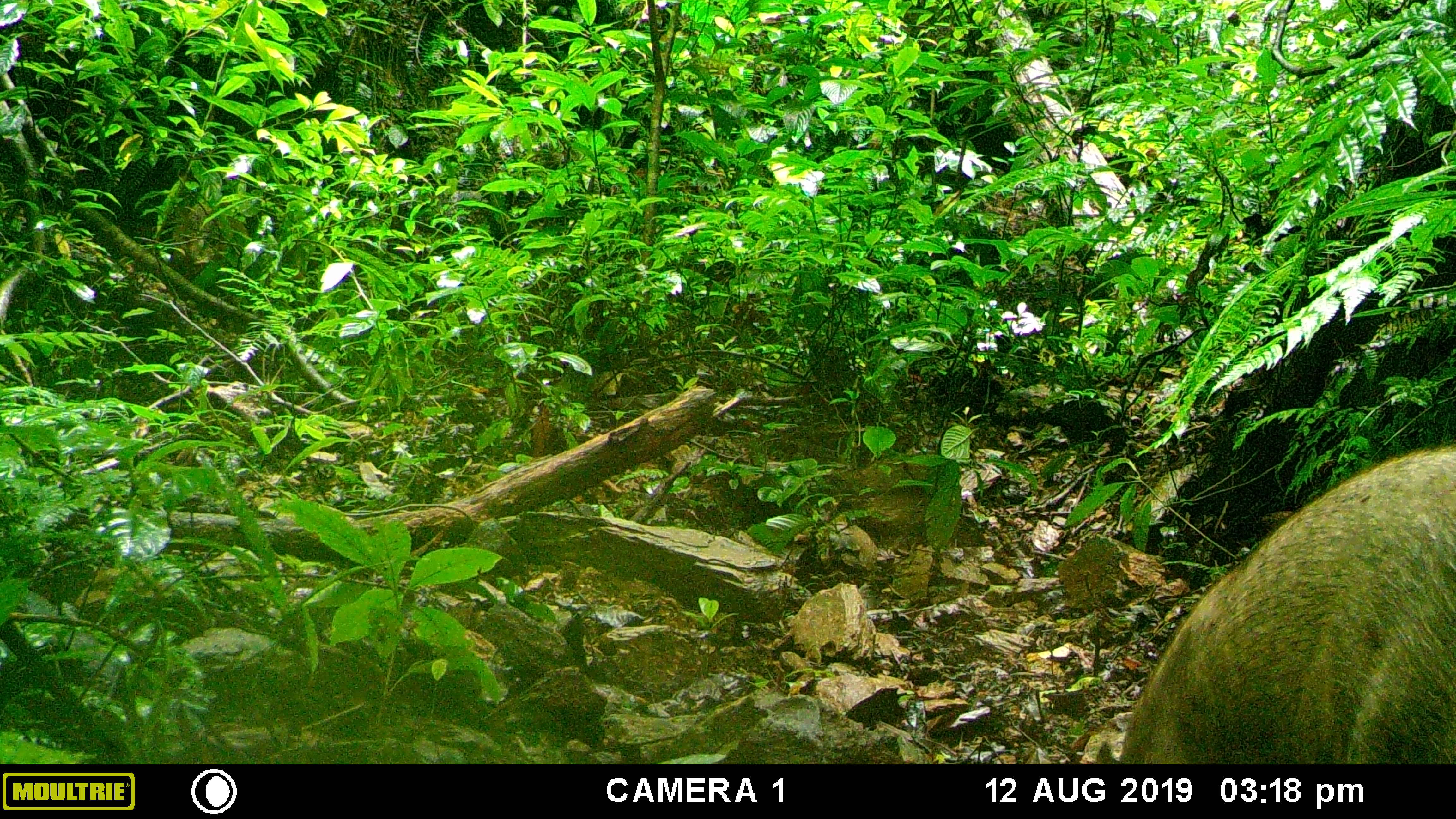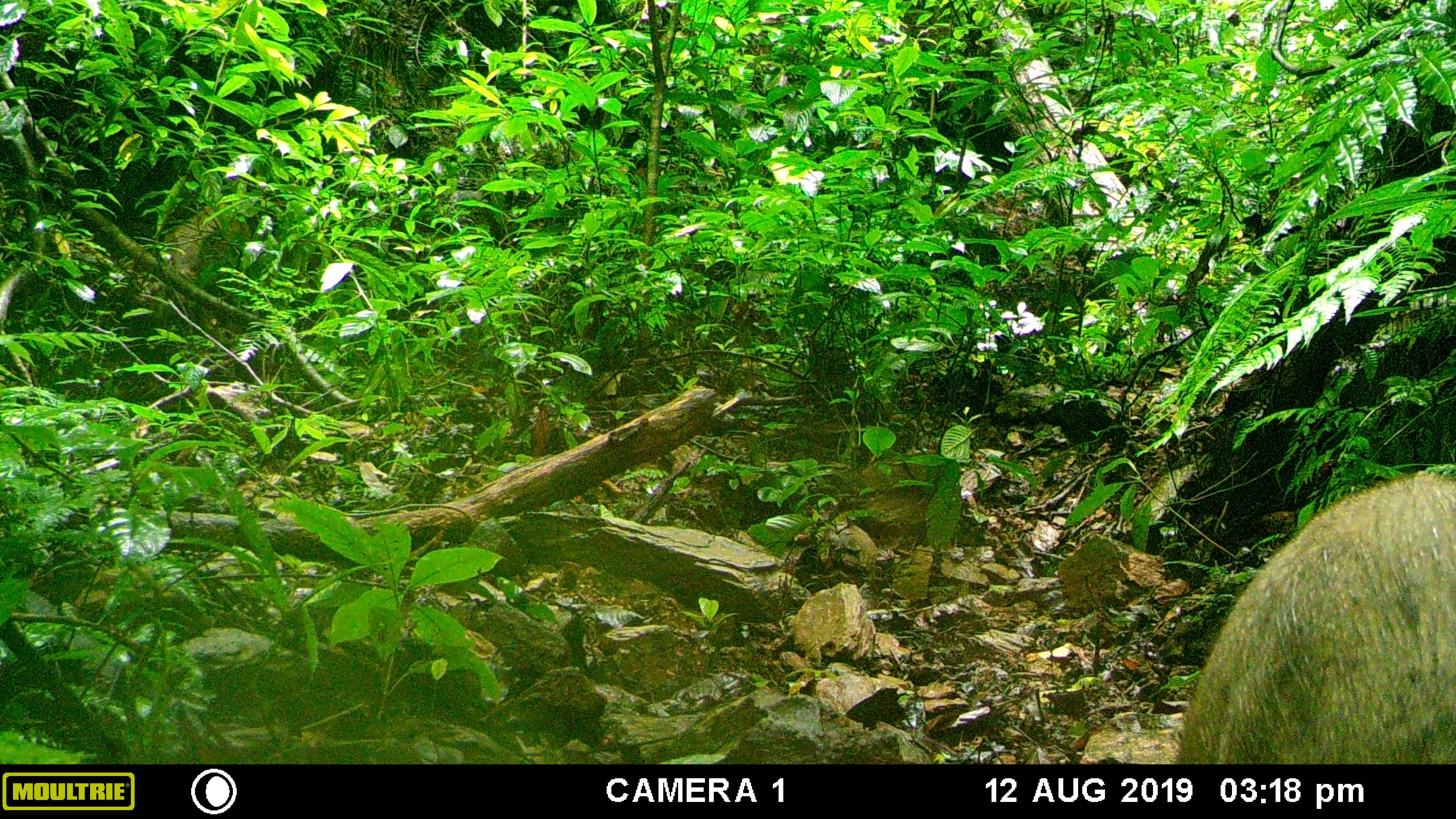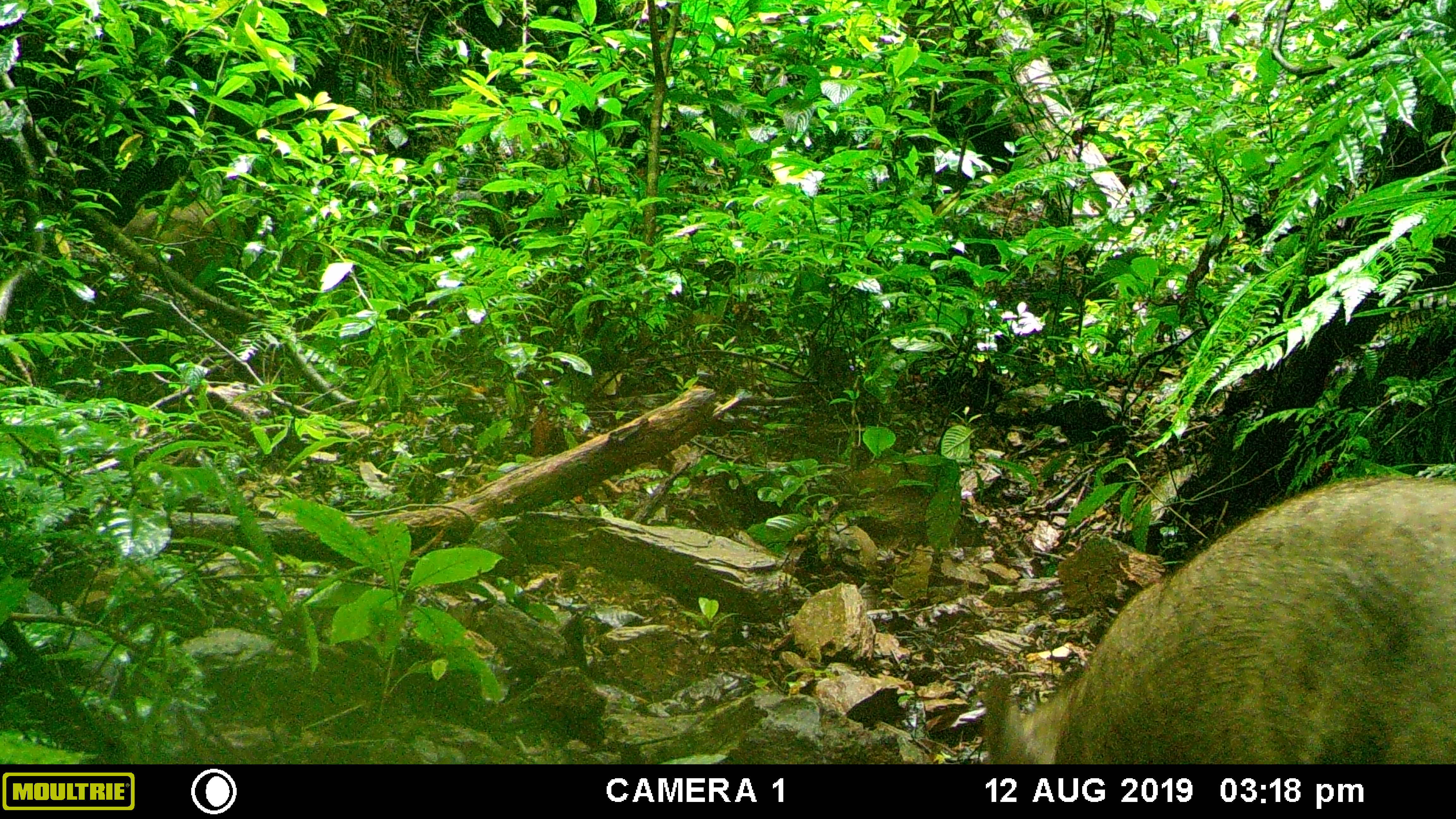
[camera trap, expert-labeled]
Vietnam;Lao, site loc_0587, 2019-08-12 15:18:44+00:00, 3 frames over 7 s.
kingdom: Animalia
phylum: Chordata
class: Mammalia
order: Artiodactyla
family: Suidae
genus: Sus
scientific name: Sus scrofa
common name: eurasian wild pig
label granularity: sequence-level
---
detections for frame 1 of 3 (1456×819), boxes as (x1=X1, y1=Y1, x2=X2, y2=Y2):
eurasian wild pig: (x1=1094, y1=440, x2=1453, y2=764)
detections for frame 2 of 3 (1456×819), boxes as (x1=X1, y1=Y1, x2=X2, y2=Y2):
eurasian wild pig: (x1=1167, y1=471, x2=1456, y2=764)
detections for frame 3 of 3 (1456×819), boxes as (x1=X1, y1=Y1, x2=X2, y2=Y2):
eurasian wild pig: (x1=981, y1=473, x2=1456, y2=764)